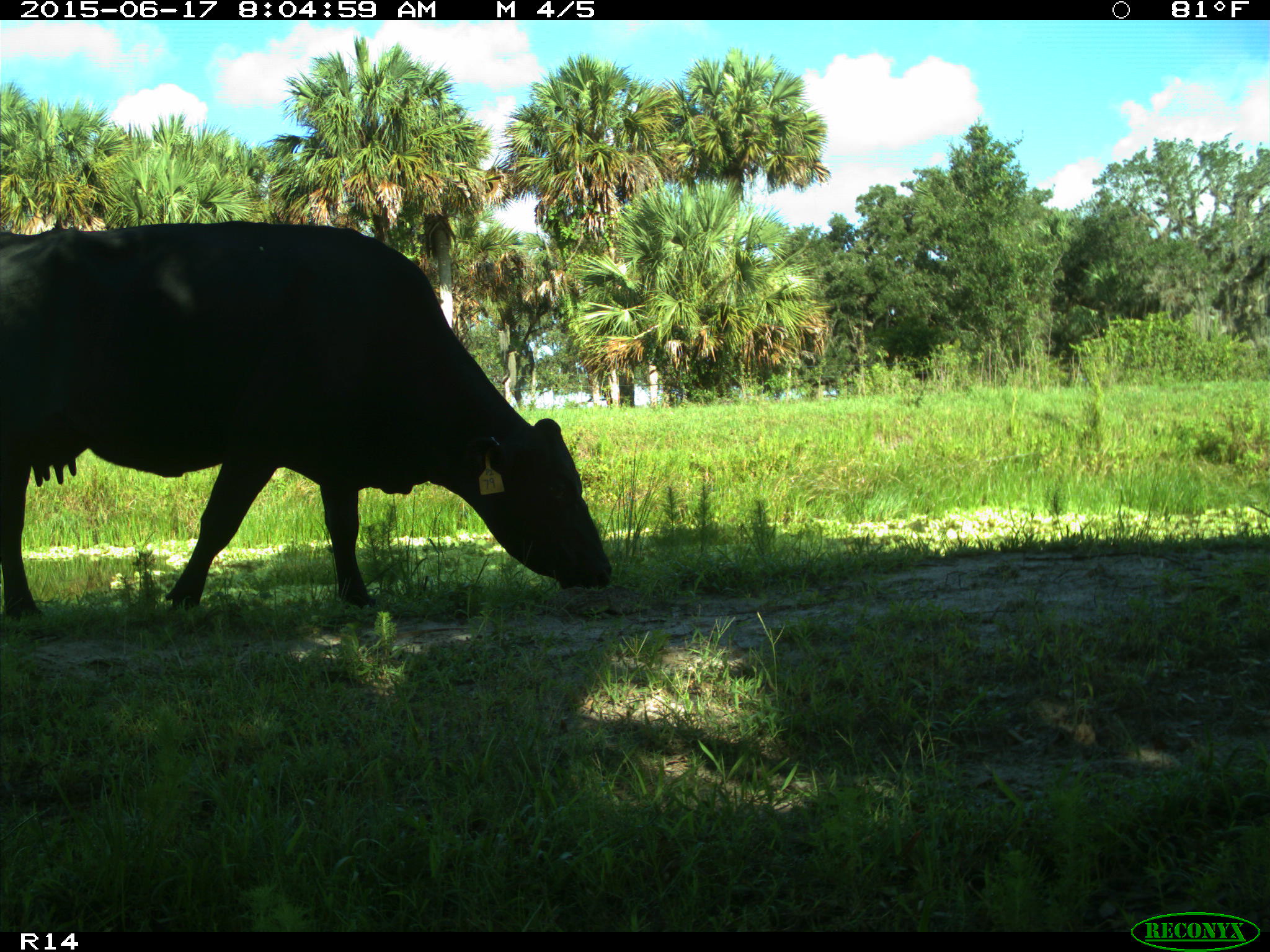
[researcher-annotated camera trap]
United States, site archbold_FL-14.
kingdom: Animalia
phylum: Chordata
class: Mammalia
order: Artiodactyla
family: Bovidae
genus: Bos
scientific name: Bos taurus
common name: domestic cow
Bos taurus (domestic cow).